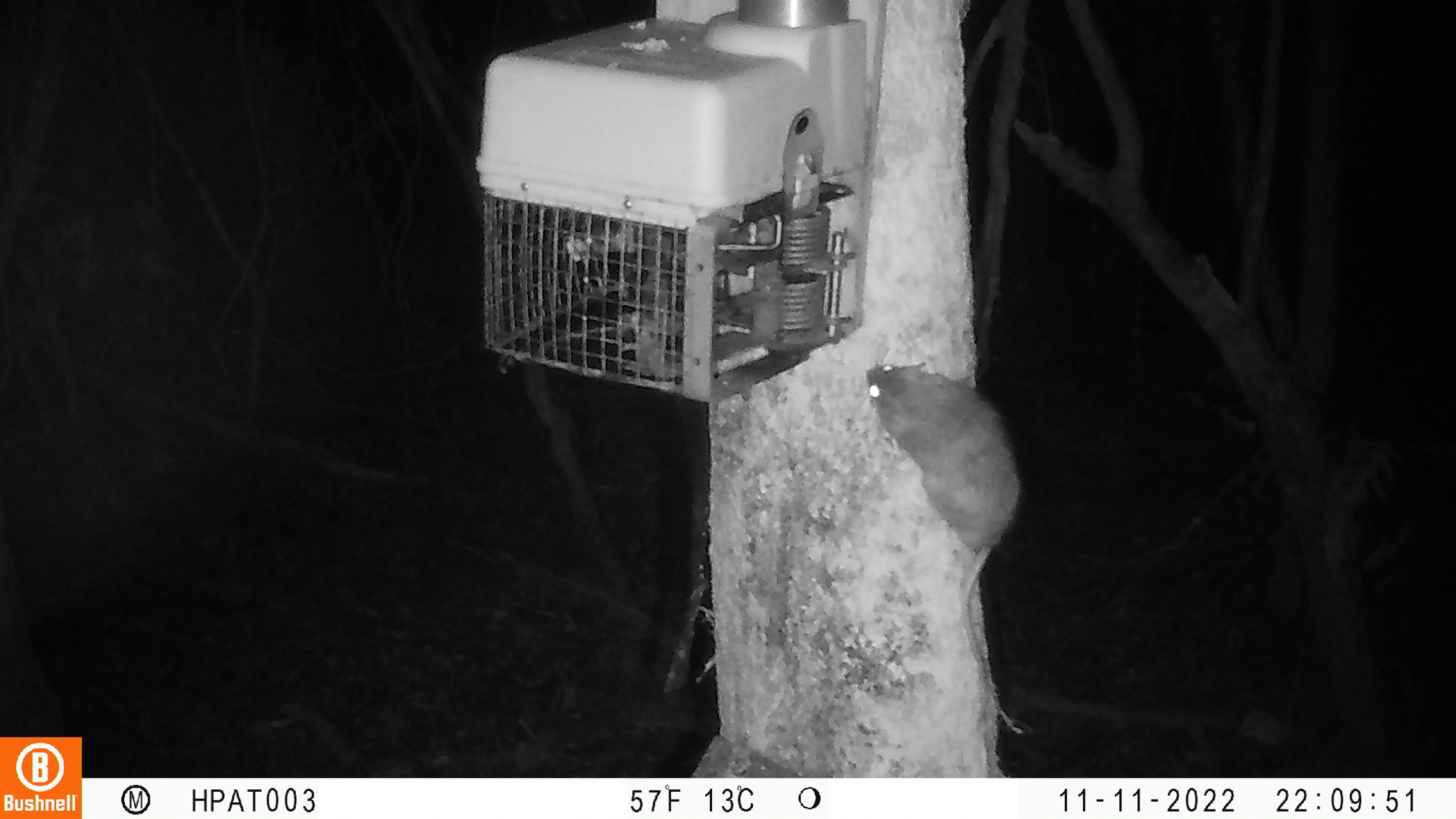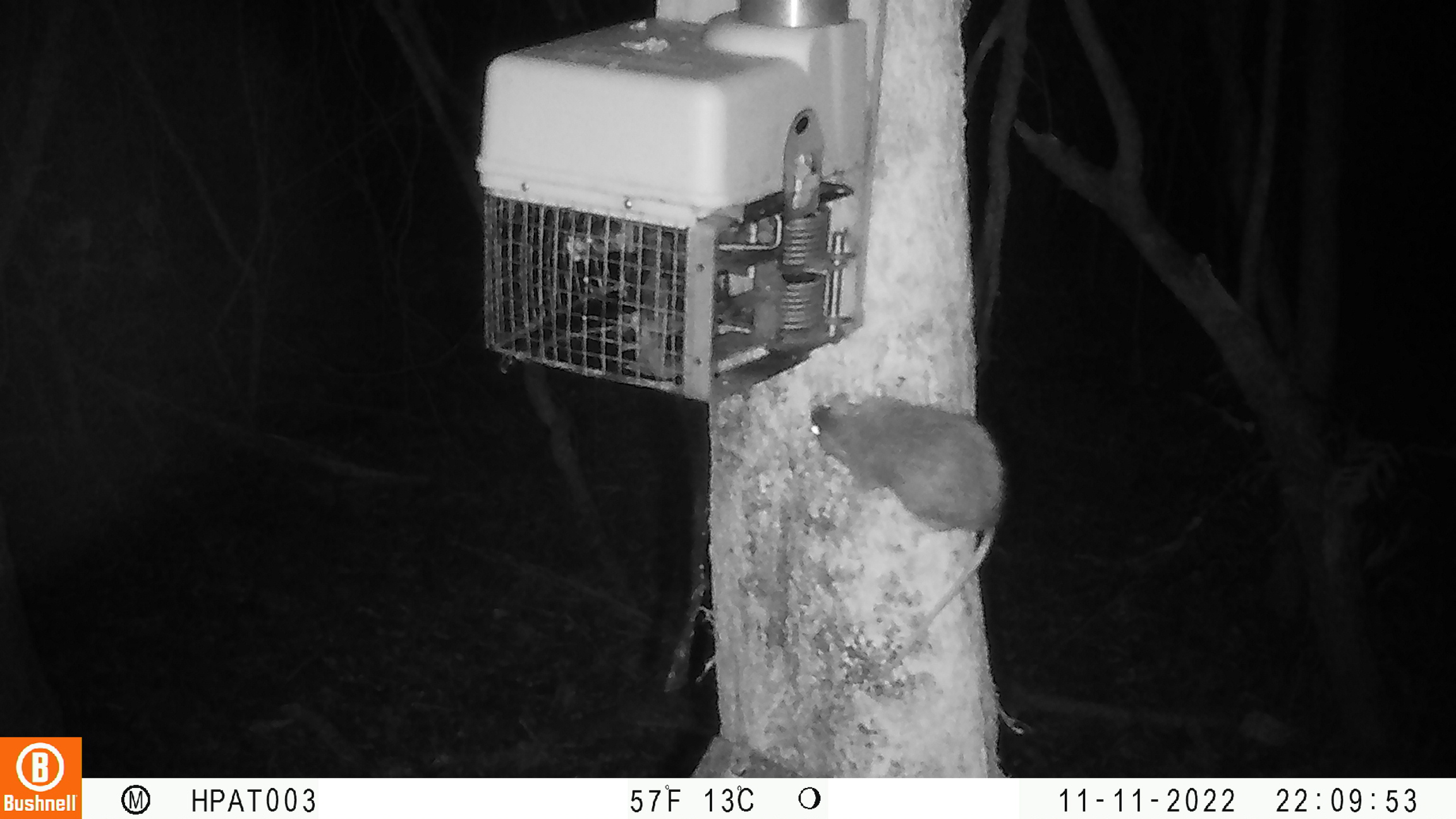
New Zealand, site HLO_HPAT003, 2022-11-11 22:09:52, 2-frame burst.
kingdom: Animalia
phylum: Chordata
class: Mammalia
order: Rodentia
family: Muridae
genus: Rattus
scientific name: Rattus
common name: rat